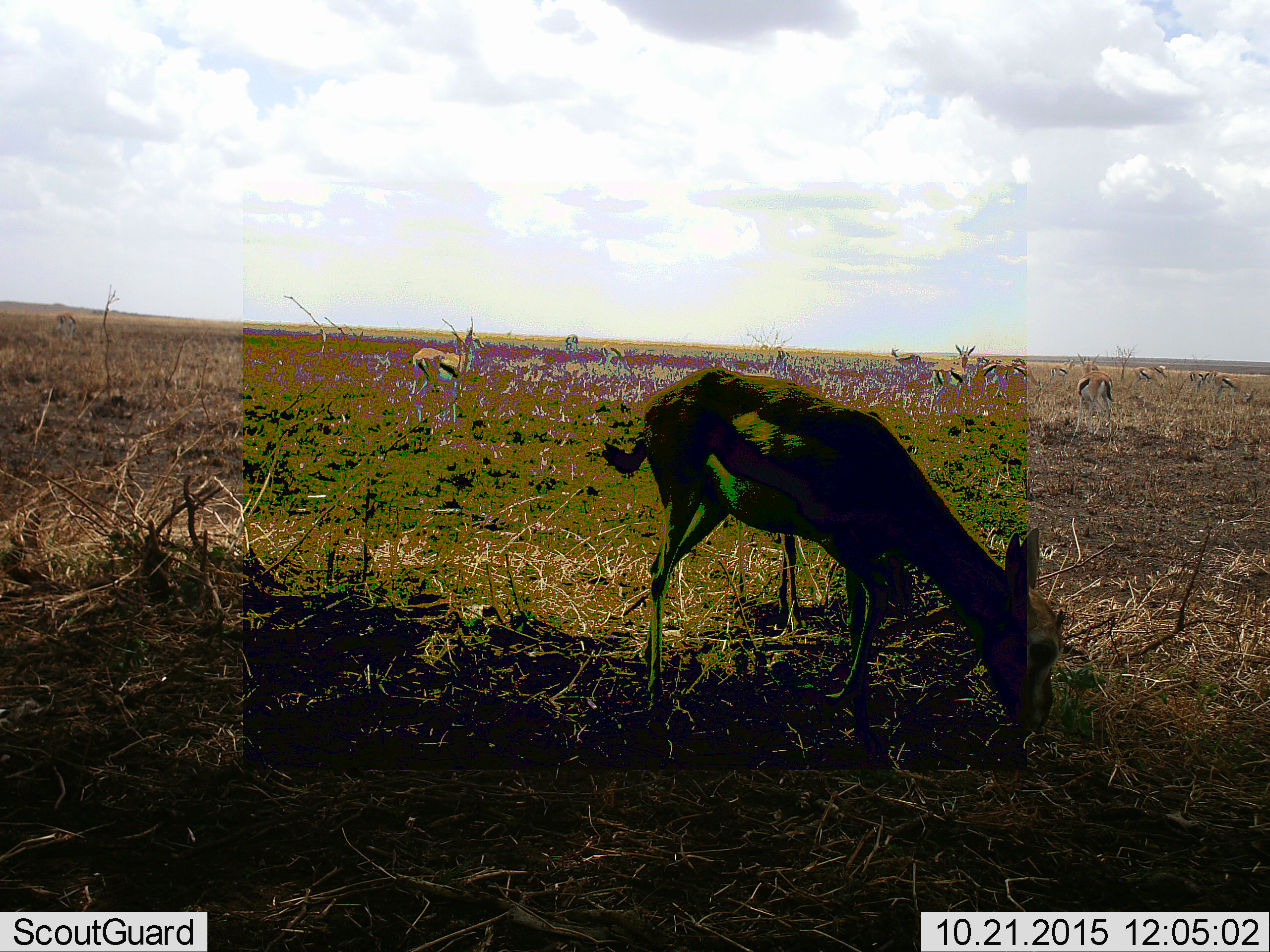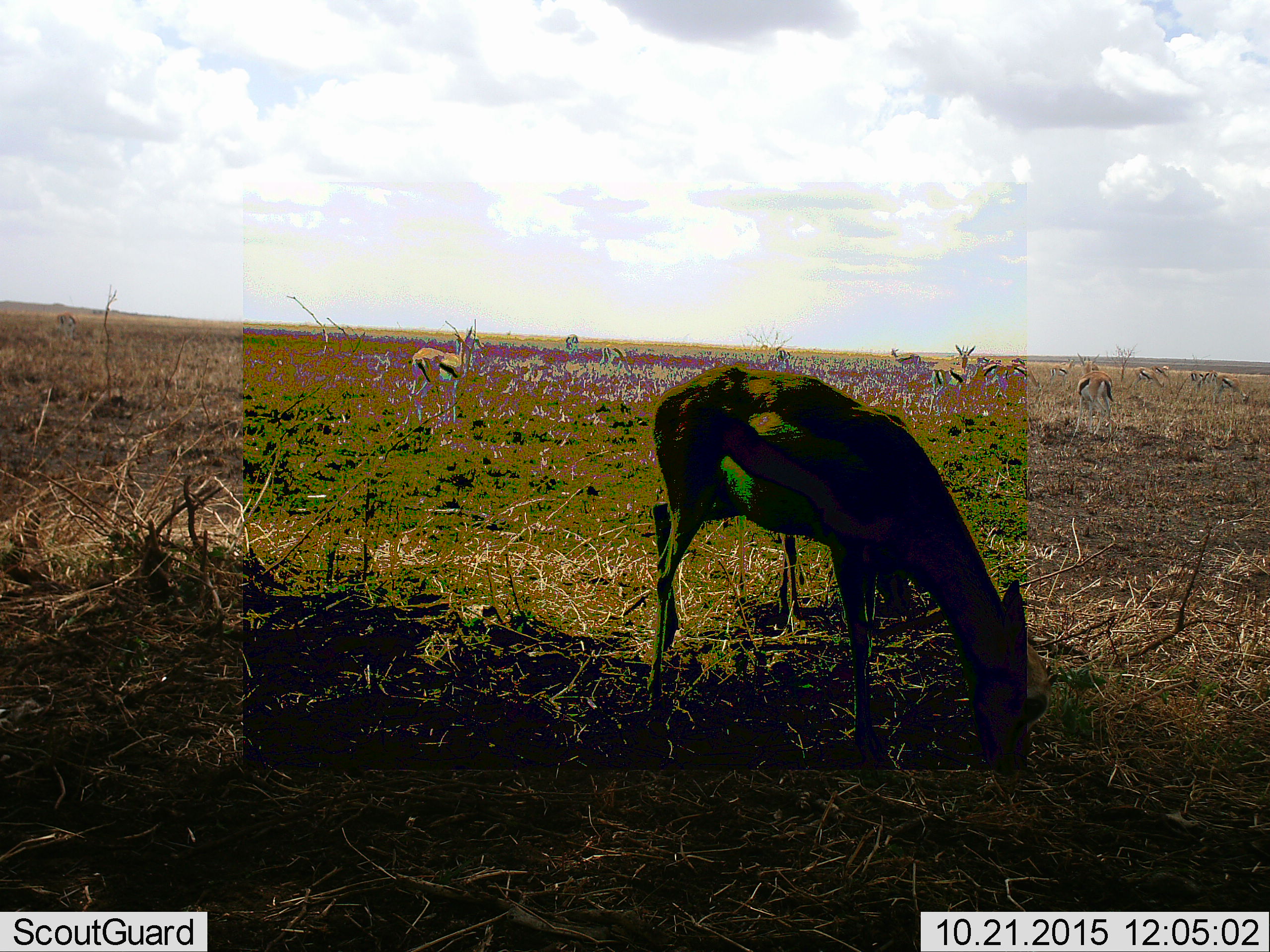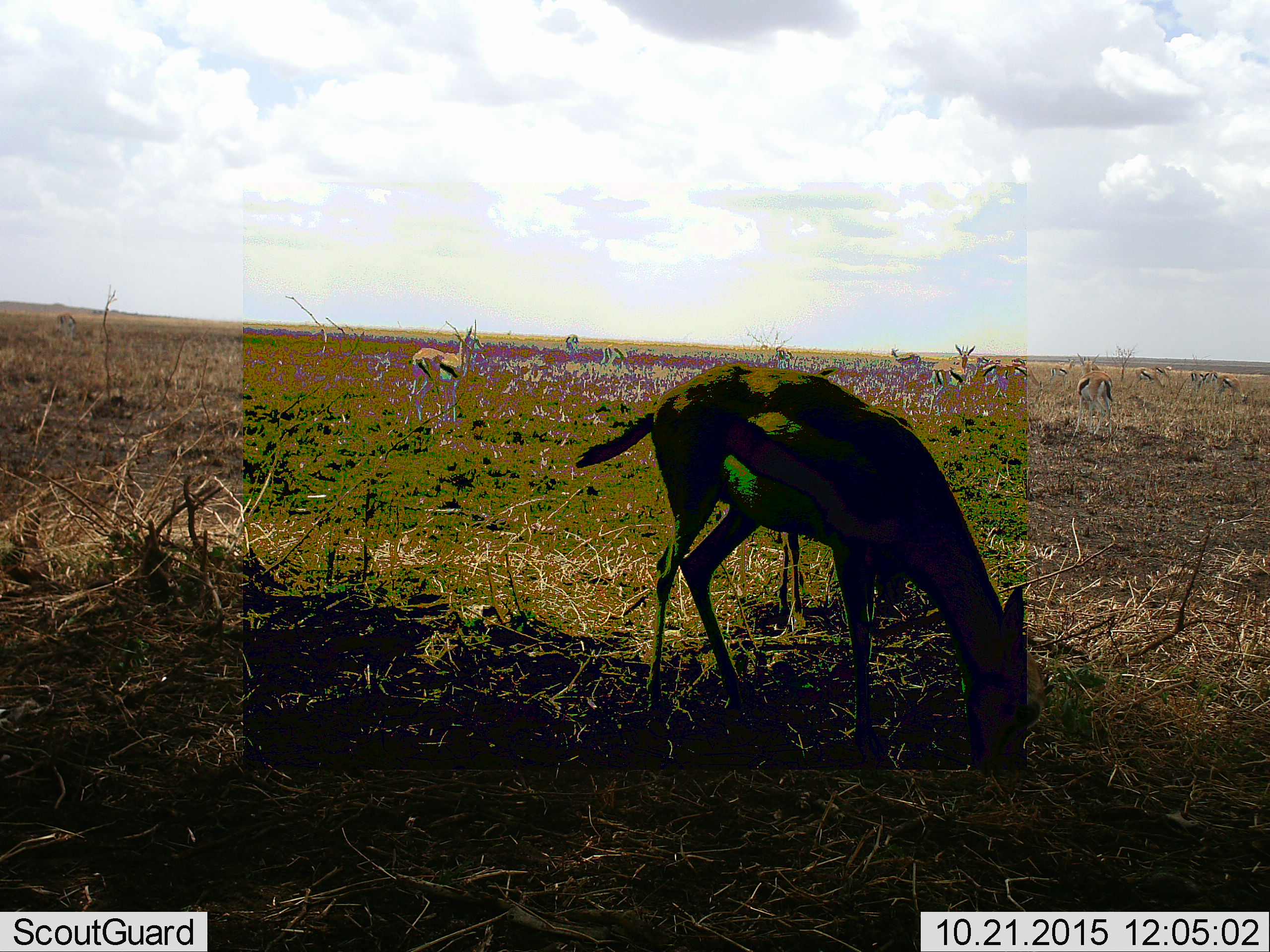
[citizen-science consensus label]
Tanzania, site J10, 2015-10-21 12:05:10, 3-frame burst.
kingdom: Animalia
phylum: Chordata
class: Mammalia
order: Artiodactyla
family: Bovidae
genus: Eudorcas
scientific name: Eudorcas thomsonii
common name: thomson's gazelle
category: gazellethomsons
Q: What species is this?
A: Gazellethomsons (thomson's gazelle) (Eudorcas thomsonii).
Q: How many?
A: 11-50.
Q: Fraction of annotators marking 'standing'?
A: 88%.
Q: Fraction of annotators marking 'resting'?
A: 0%.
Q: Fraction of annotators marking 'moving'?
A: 25%.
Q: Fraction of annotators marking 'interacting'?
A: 0%.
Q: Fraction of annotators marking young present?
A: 38%.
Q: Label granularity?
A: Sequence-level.